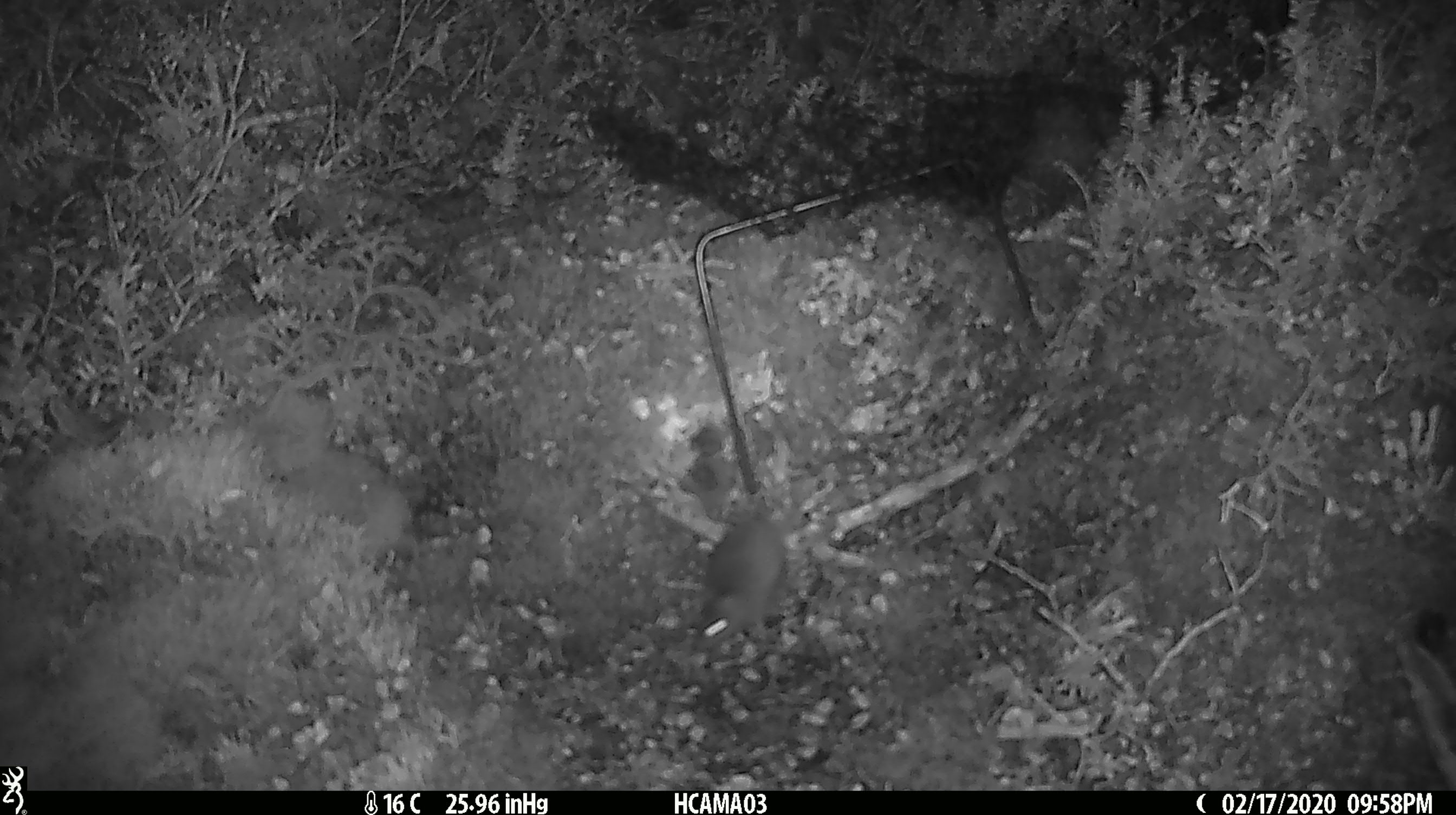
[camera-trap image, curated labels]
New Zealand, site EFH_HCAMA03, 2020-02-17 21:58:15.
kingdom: Animalia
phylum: Chordata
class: Mammalia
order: Rodentia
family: Muridae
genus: Mus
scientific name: Mus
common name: mouse